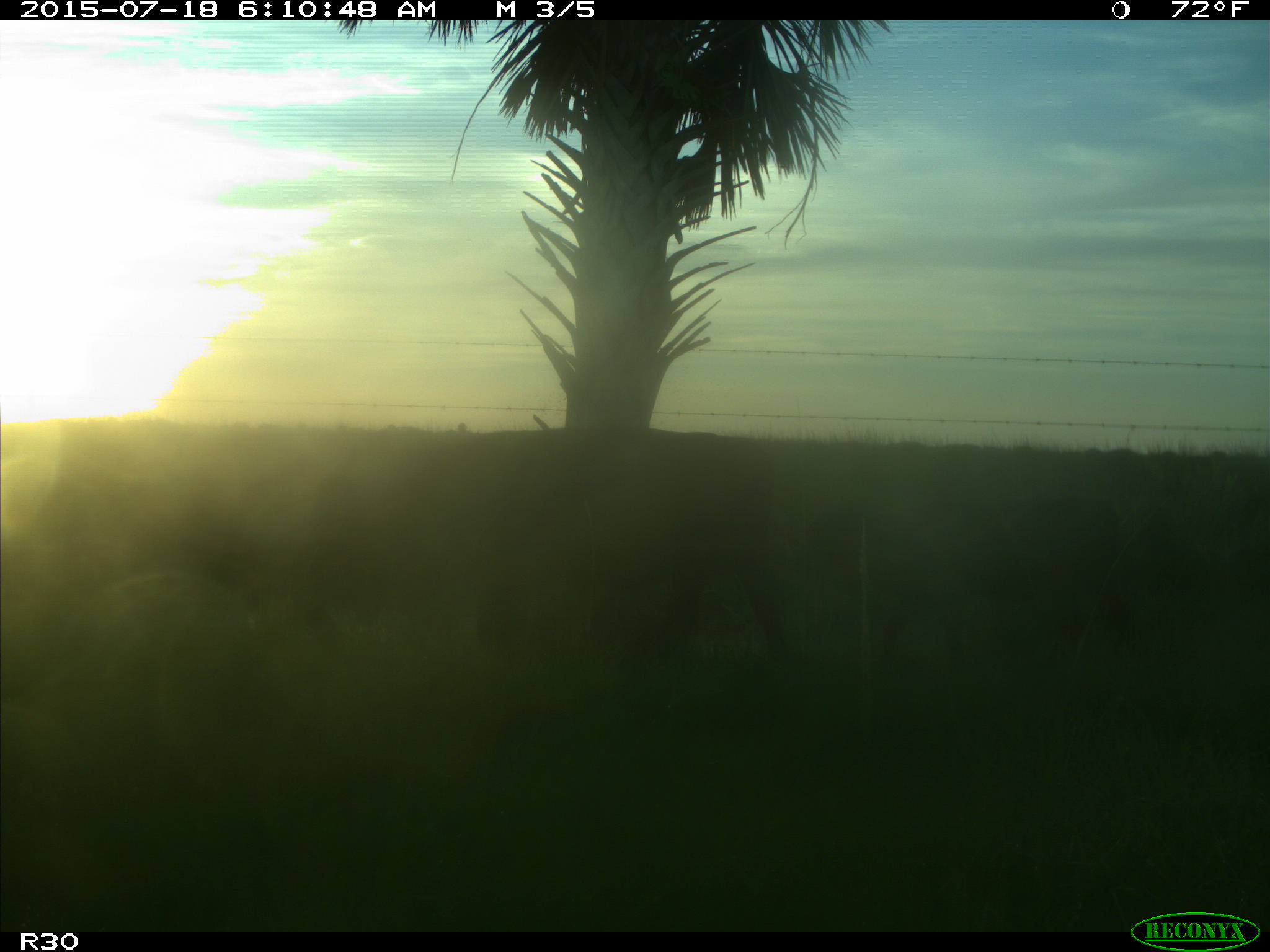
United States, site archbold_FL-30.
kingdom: Animalia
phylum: Chordata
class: Mammalia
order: Artiodactyla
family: Bovidae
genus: Bos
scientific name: Bos taurus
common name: domestic cow